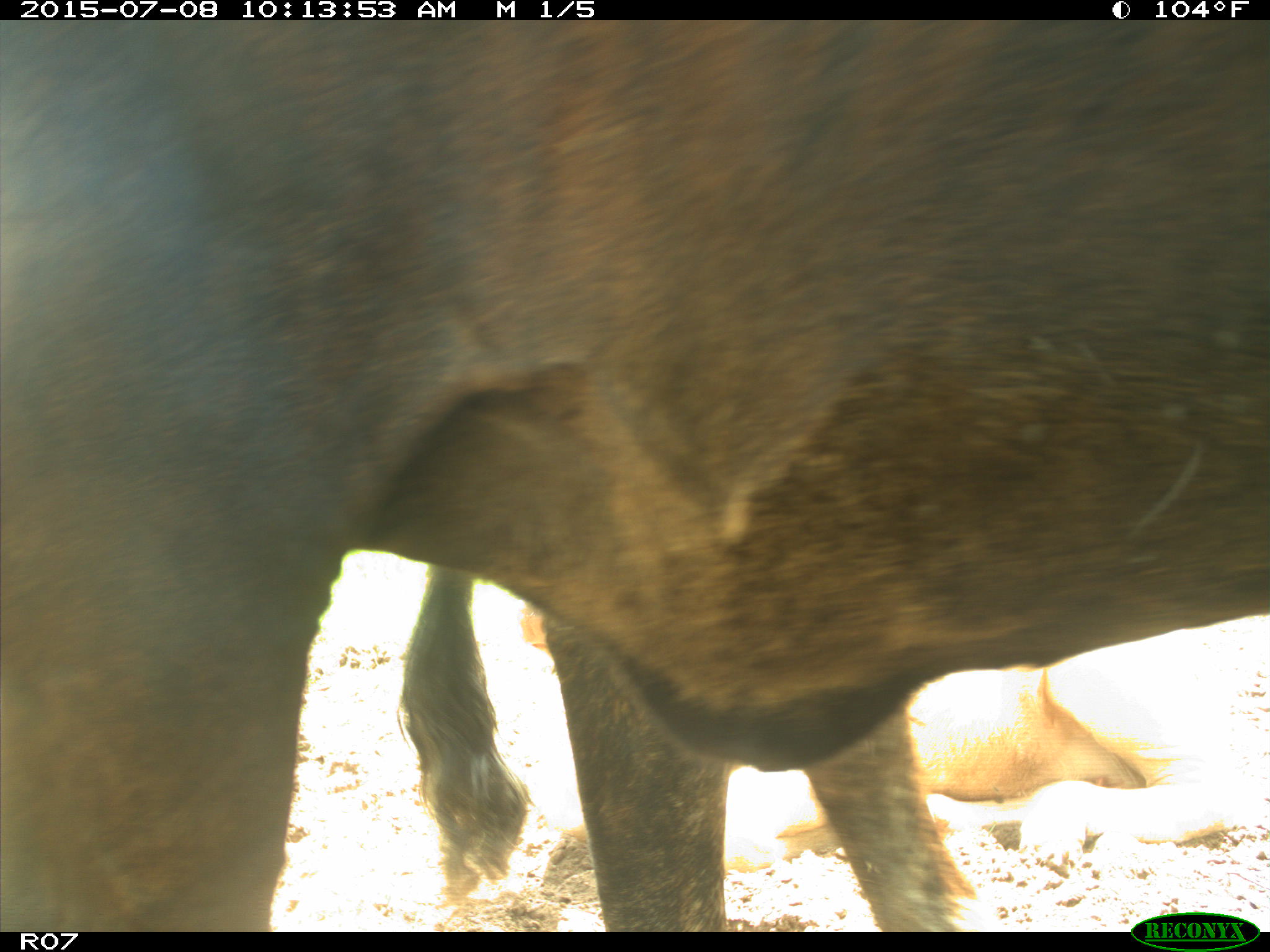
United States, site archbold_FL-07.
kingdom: Animalia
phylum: Chordata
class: Mammalia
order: Artiodactyla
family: Bovidae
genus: Bos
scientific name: Bos taurus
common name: domestic cow